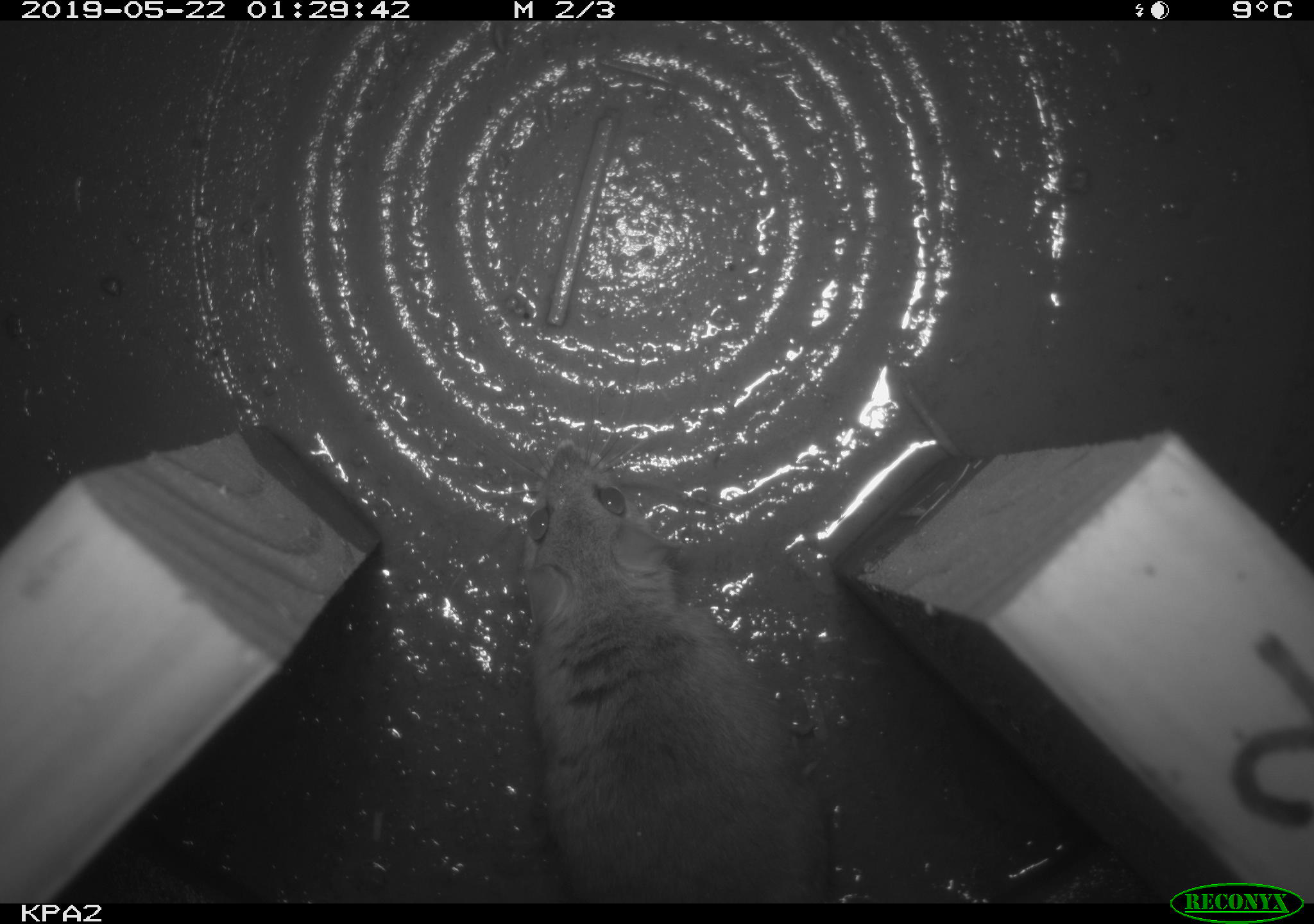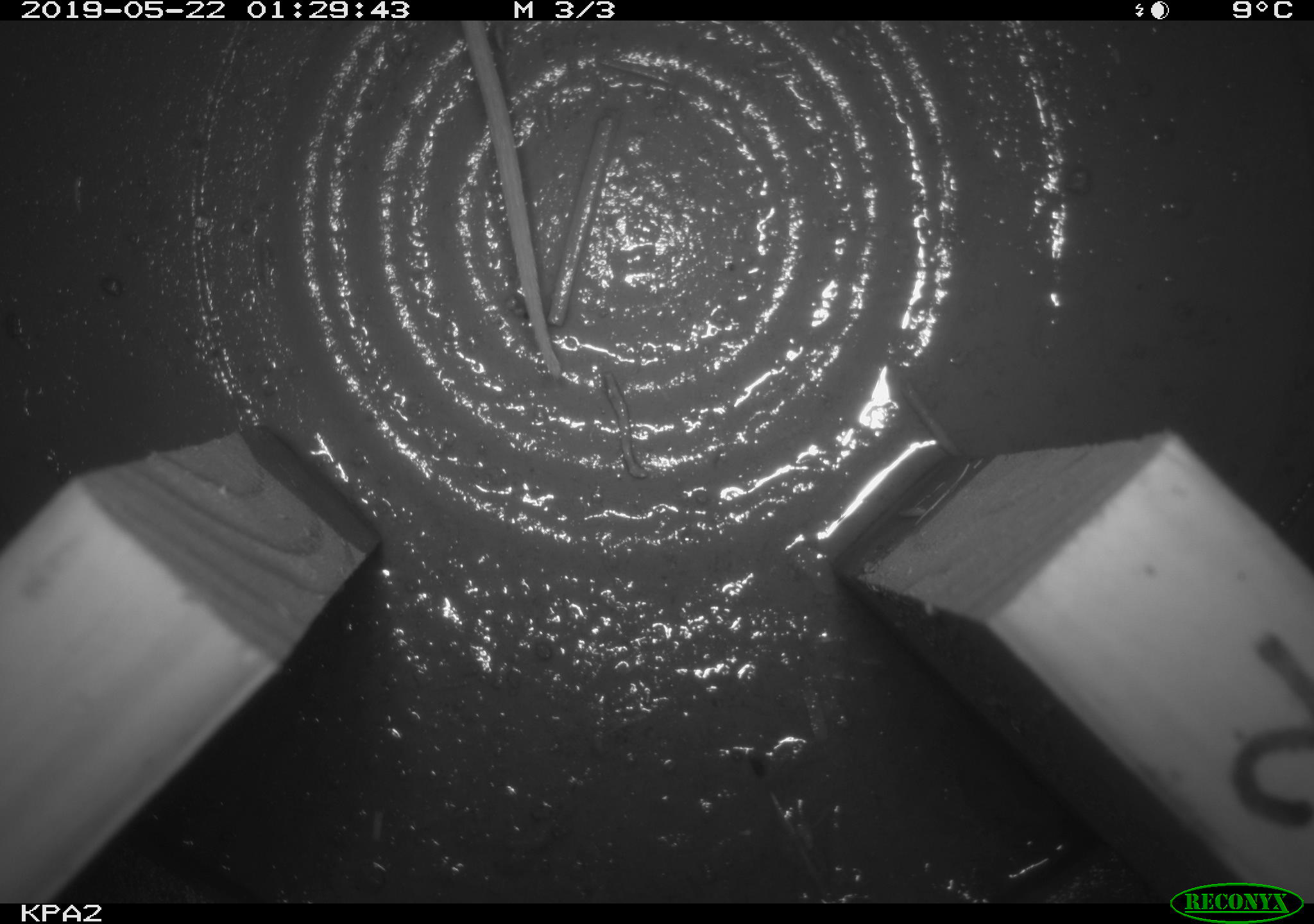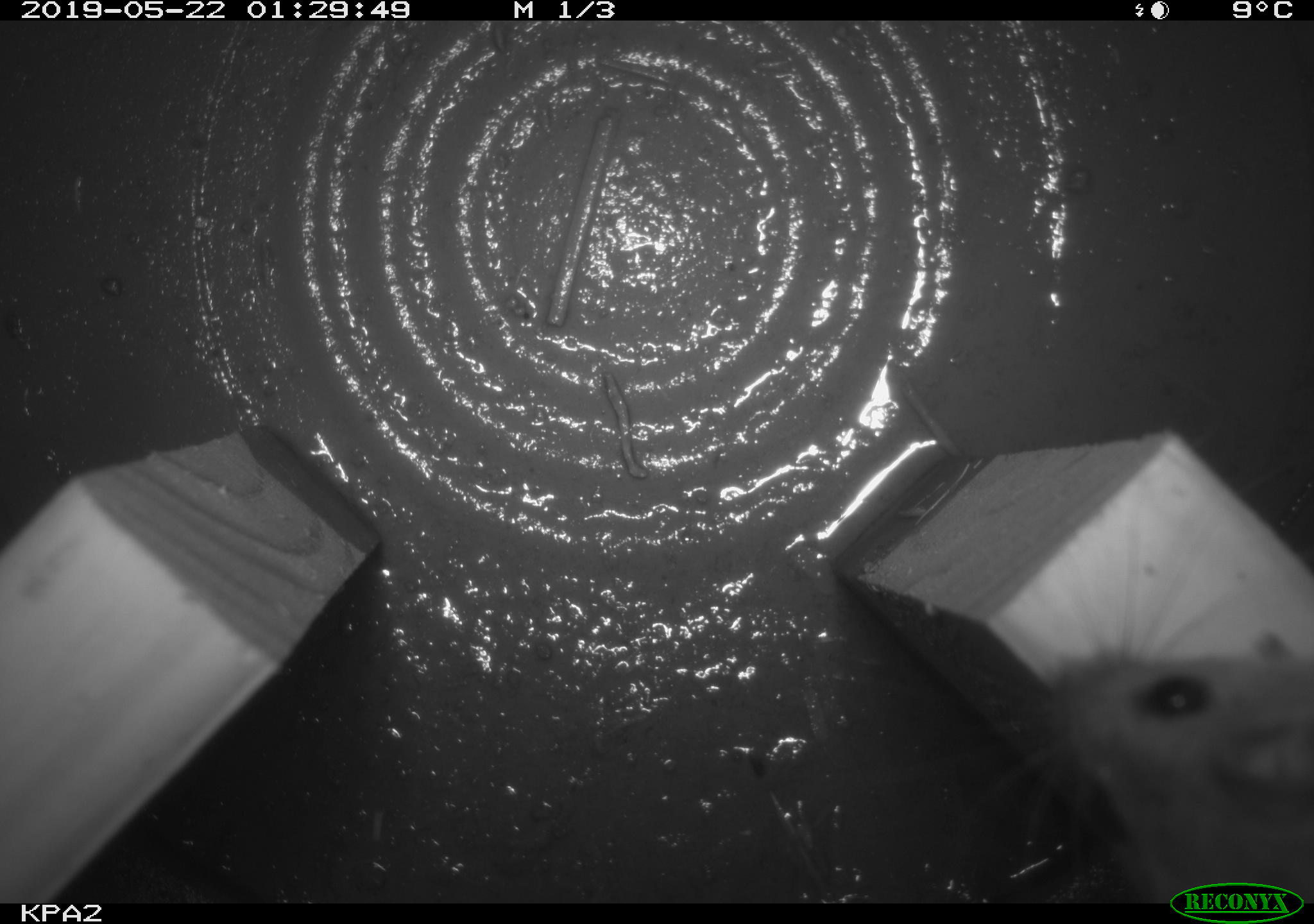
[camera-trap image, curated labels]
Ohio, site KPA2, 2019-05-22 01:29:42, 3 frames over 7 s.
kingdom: Animalia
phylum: Chordata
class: Mammalia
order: Rodentia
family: Cricetidae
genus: Peromyscus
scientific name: Peromyscus leucopus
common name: white-footed mouse